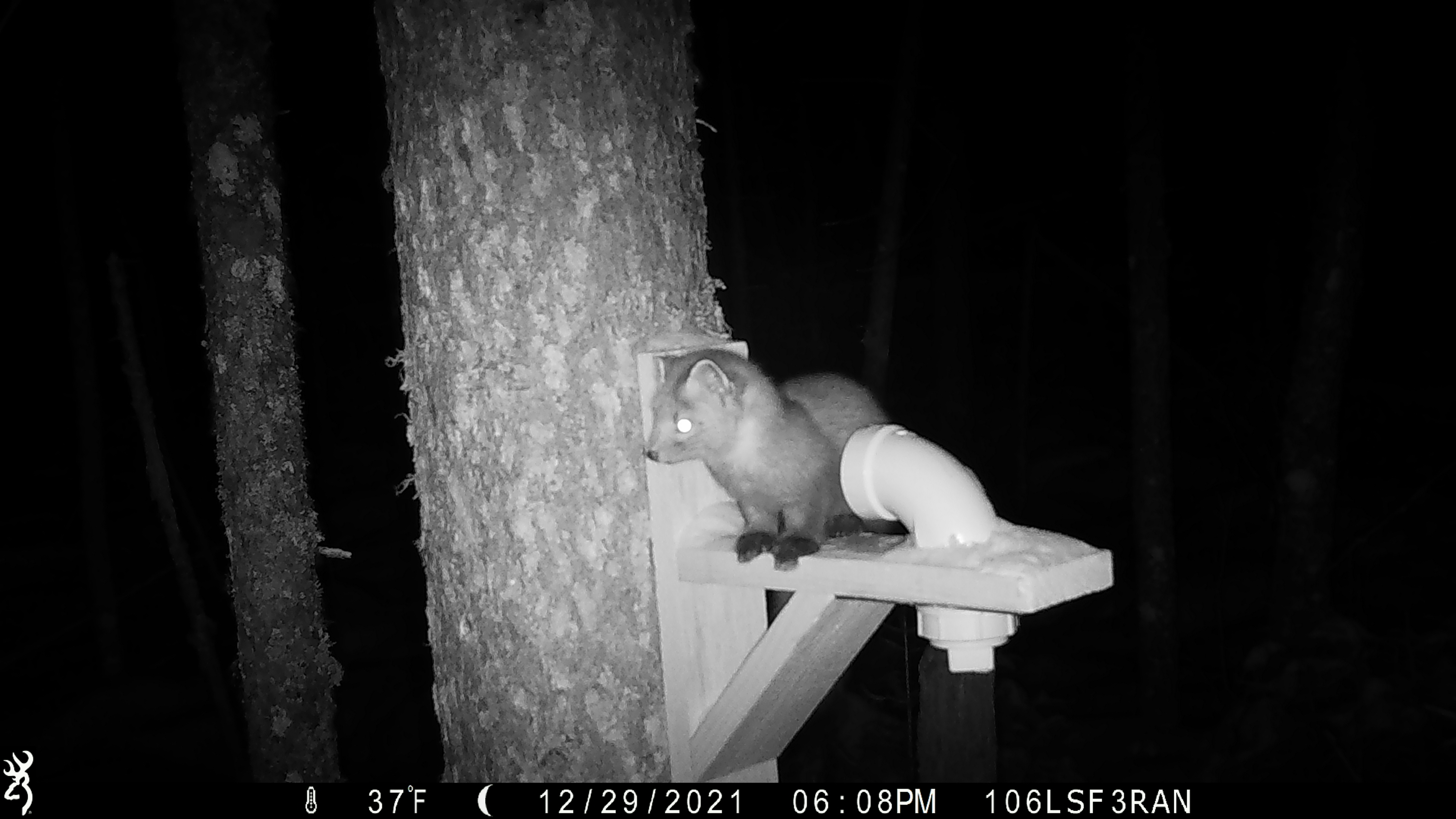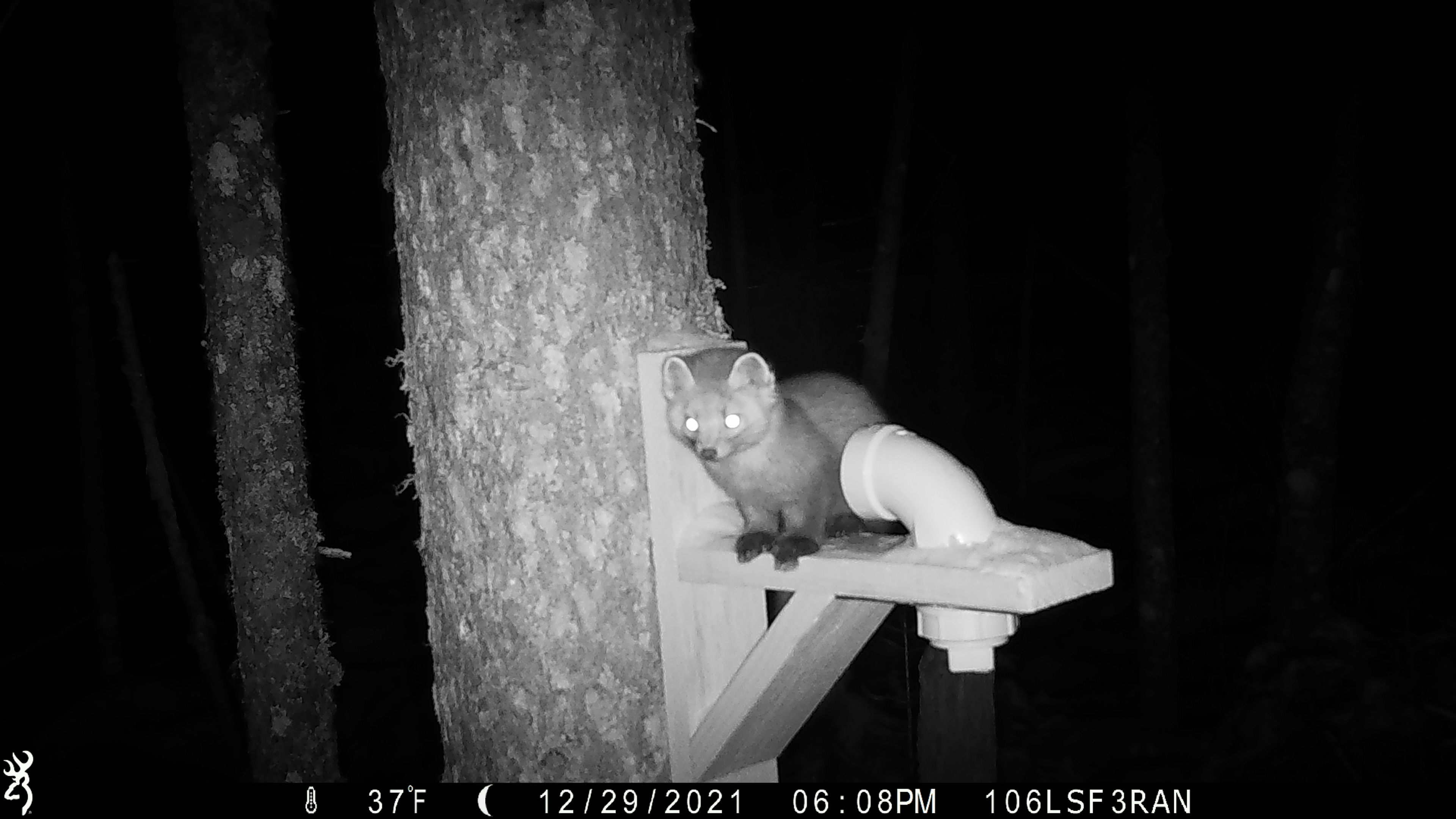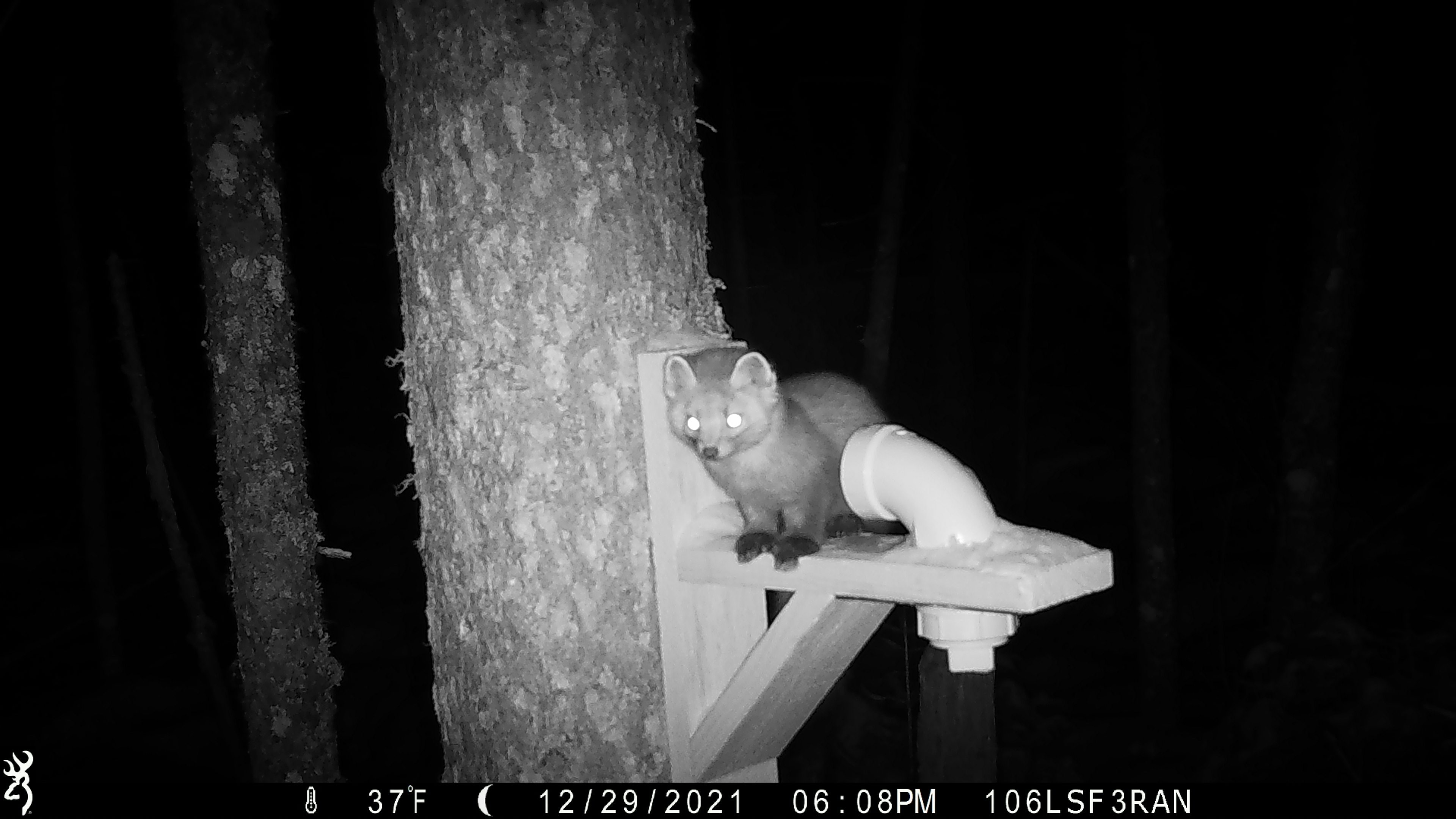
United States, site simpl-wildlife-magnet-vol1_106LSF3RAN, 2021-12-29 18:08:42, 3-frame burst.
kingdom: Animalia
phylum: Chordata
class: Mammalia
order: Carnivora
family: Mustelidae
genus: Martes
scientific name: Martes americana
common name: american marten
American marten (Martes americana).